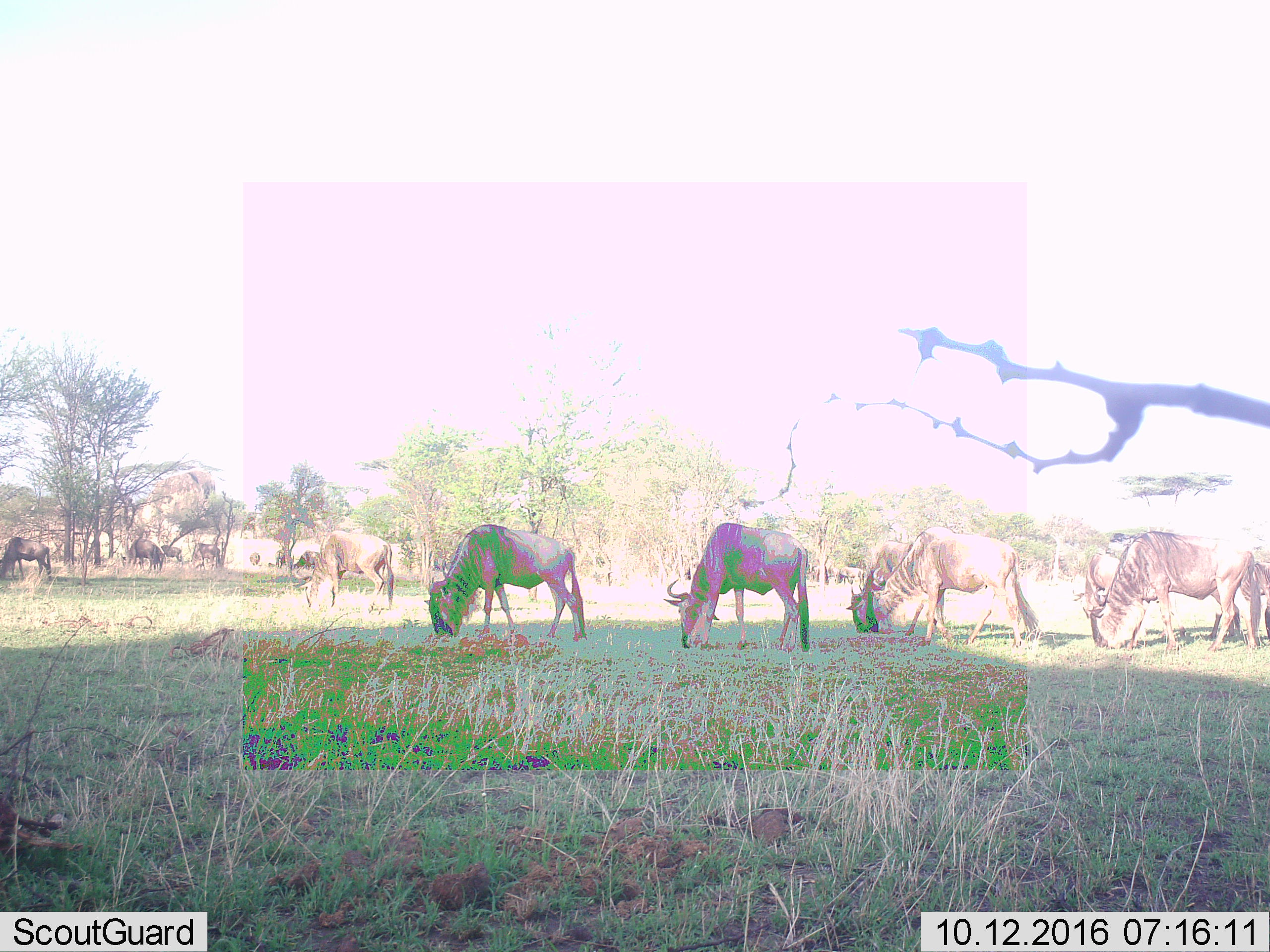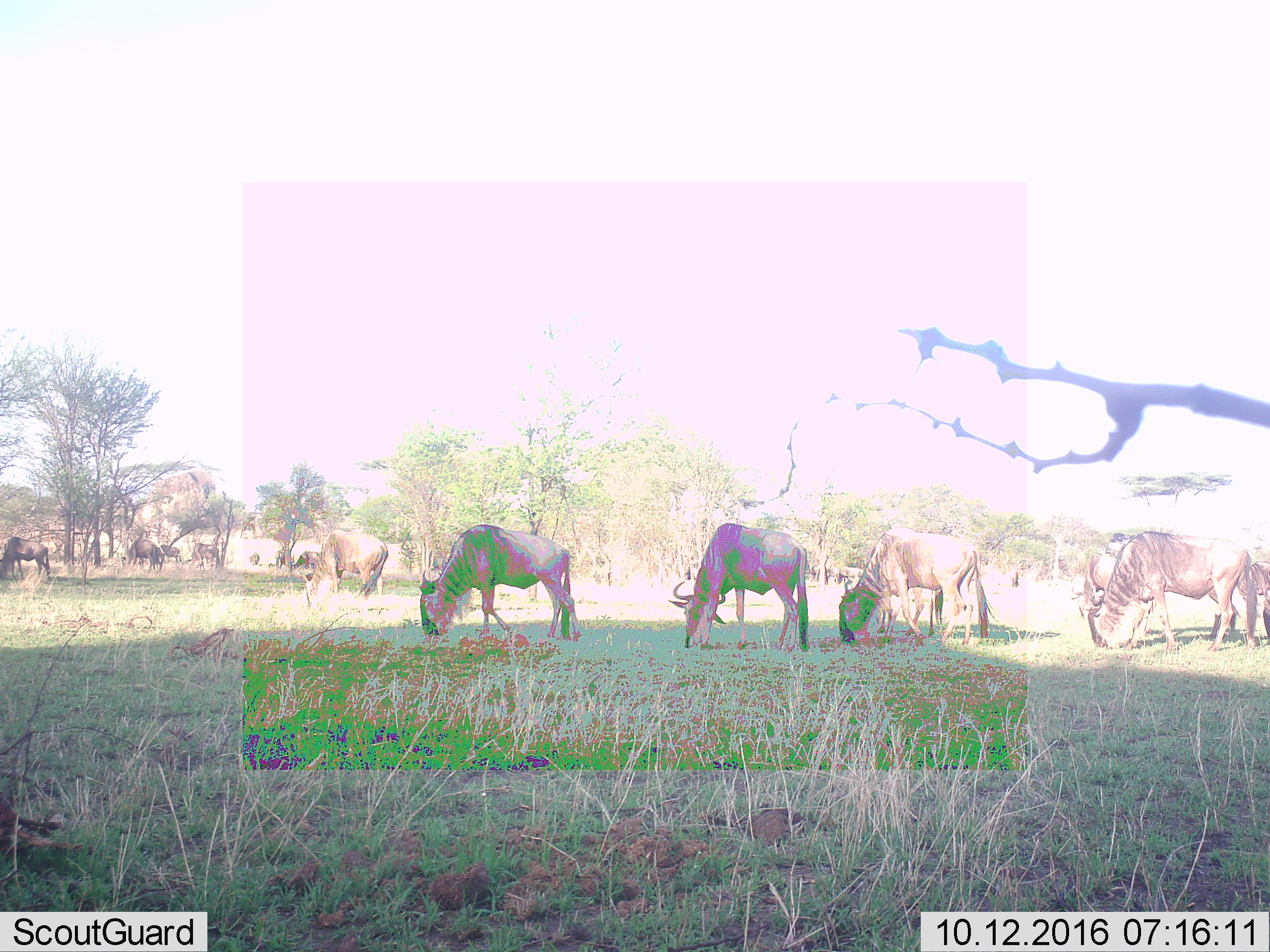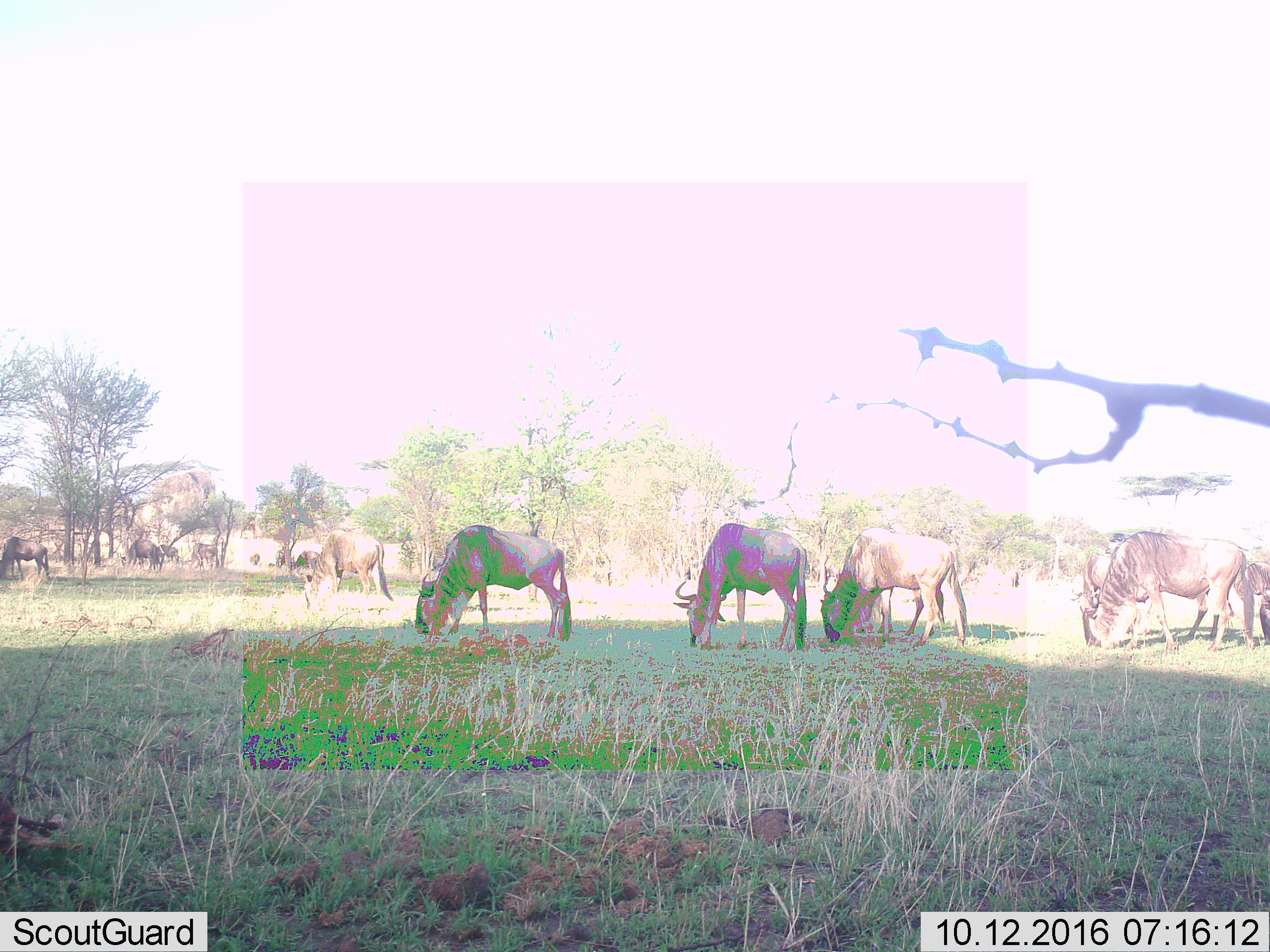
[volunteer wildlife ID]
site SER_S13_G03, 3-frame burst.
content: unidentified animal